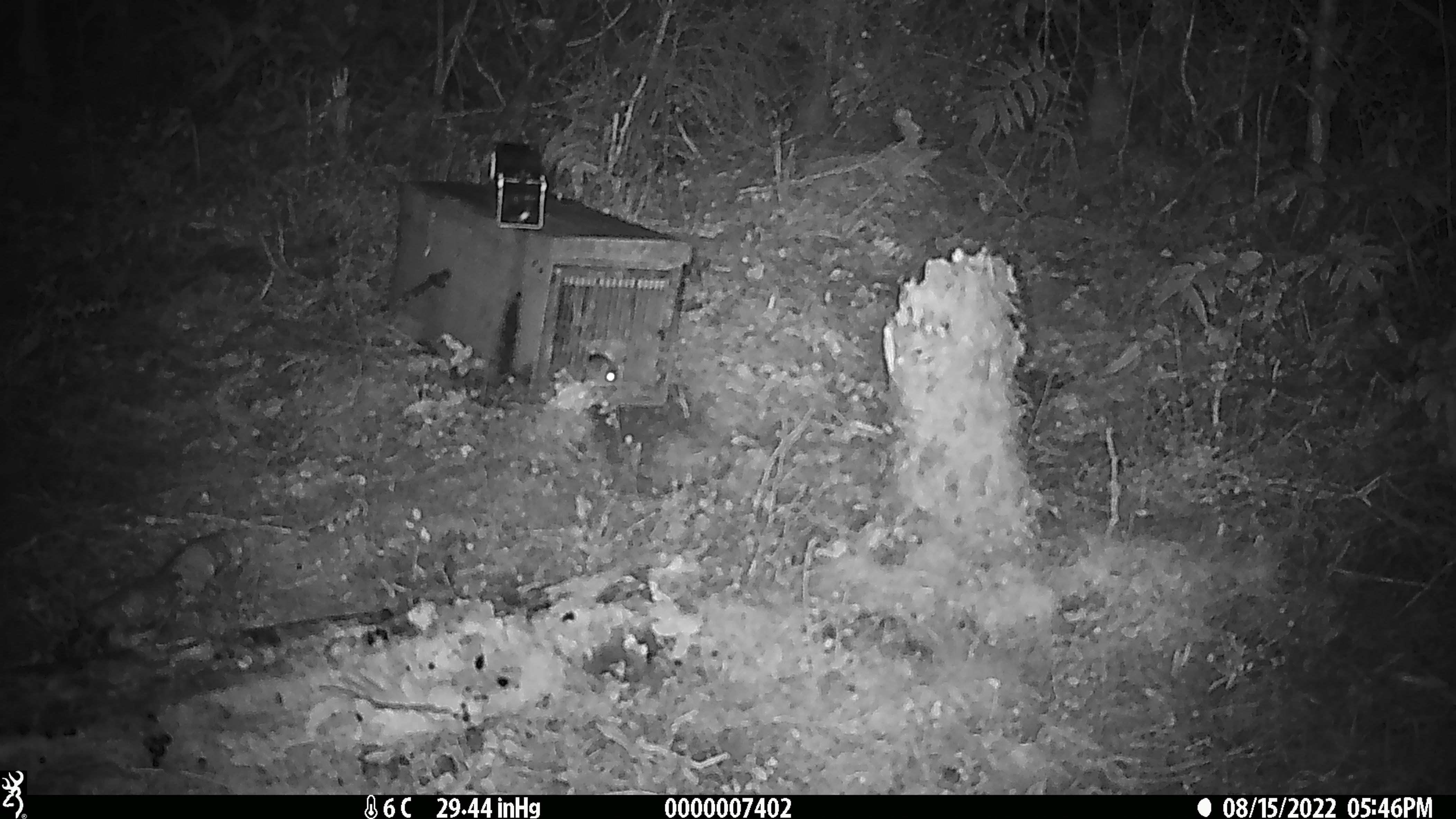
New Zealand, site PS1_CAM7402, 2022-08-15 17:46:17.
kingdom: Animalia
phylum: Chordata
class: Mammalia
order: Rodentia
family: Muridae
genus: Mus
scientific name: Mus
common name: mouse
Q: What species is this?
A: Mouse (Mus).